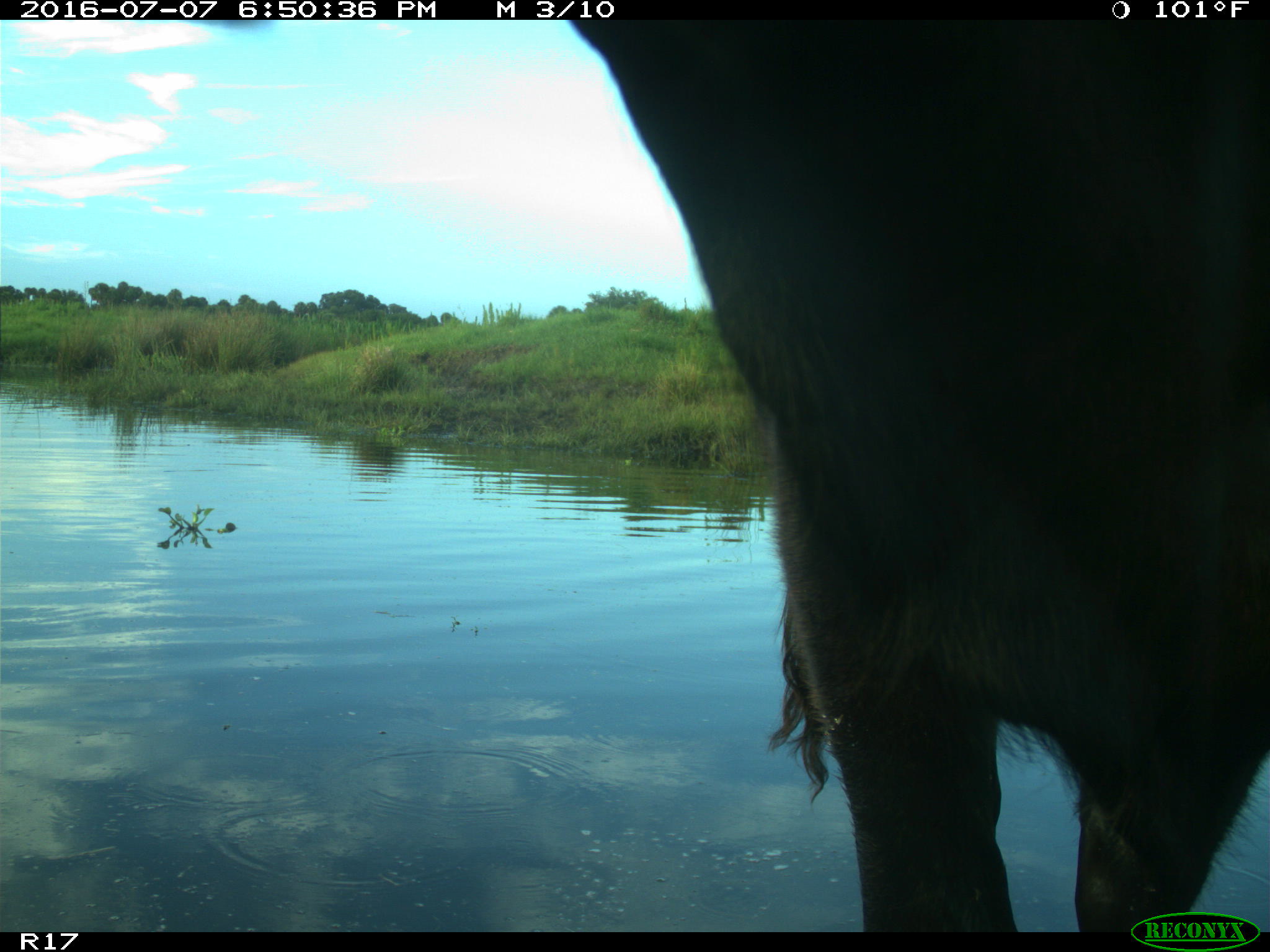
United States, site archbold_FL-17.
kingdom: Animalia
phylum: Chordata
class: Mammalia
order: Artiodactyla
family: Bovidae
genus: Bos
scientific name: Bos taurus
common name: domestic cow